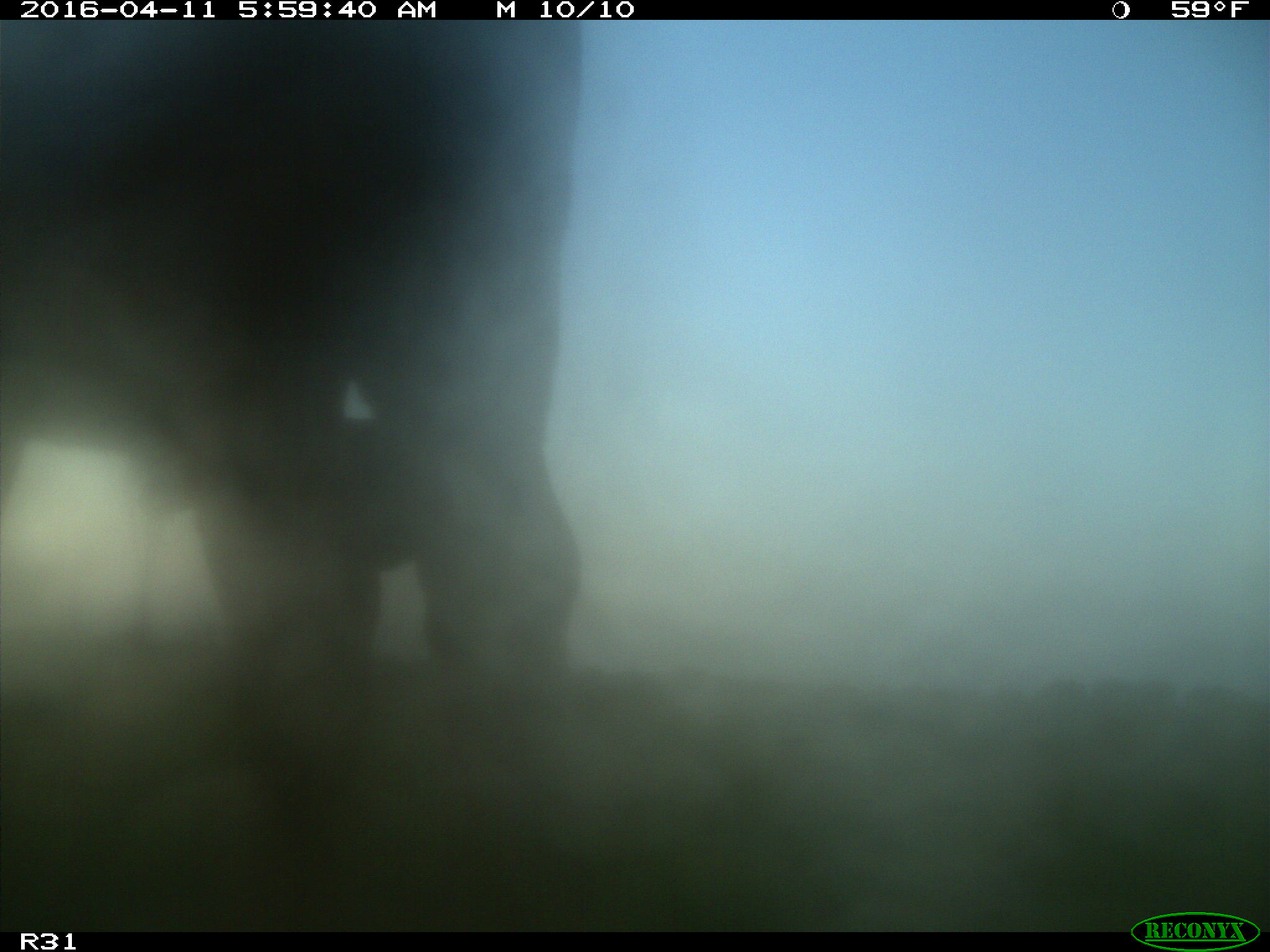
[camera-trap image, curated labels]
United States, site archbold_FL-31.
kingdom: Animalia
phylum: Chordata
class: Mammalia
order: Artiodactyla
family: Bovidae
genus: Bos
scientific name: Bos taurus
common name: domestic cow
Bos taurus (domestic cow).